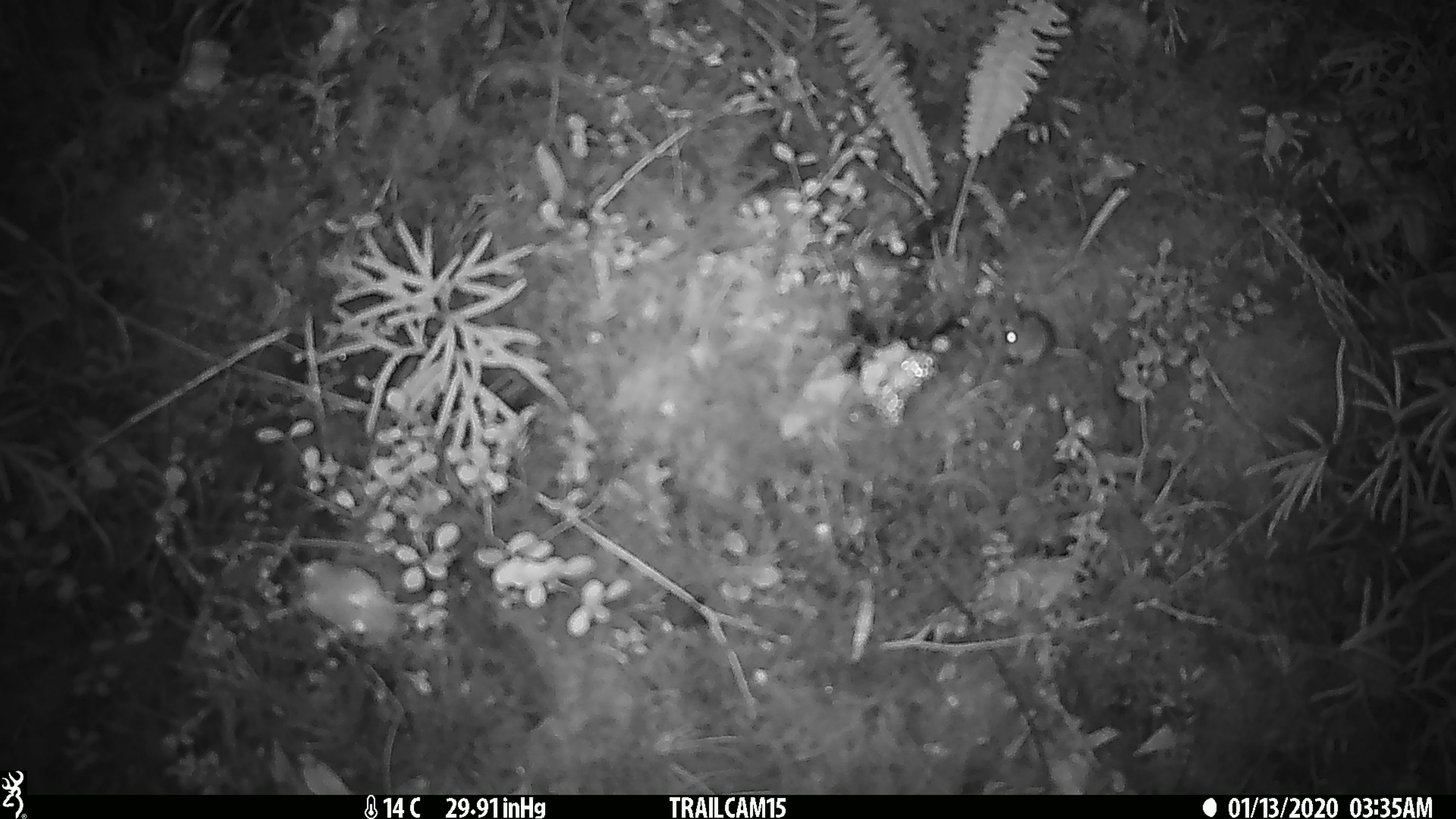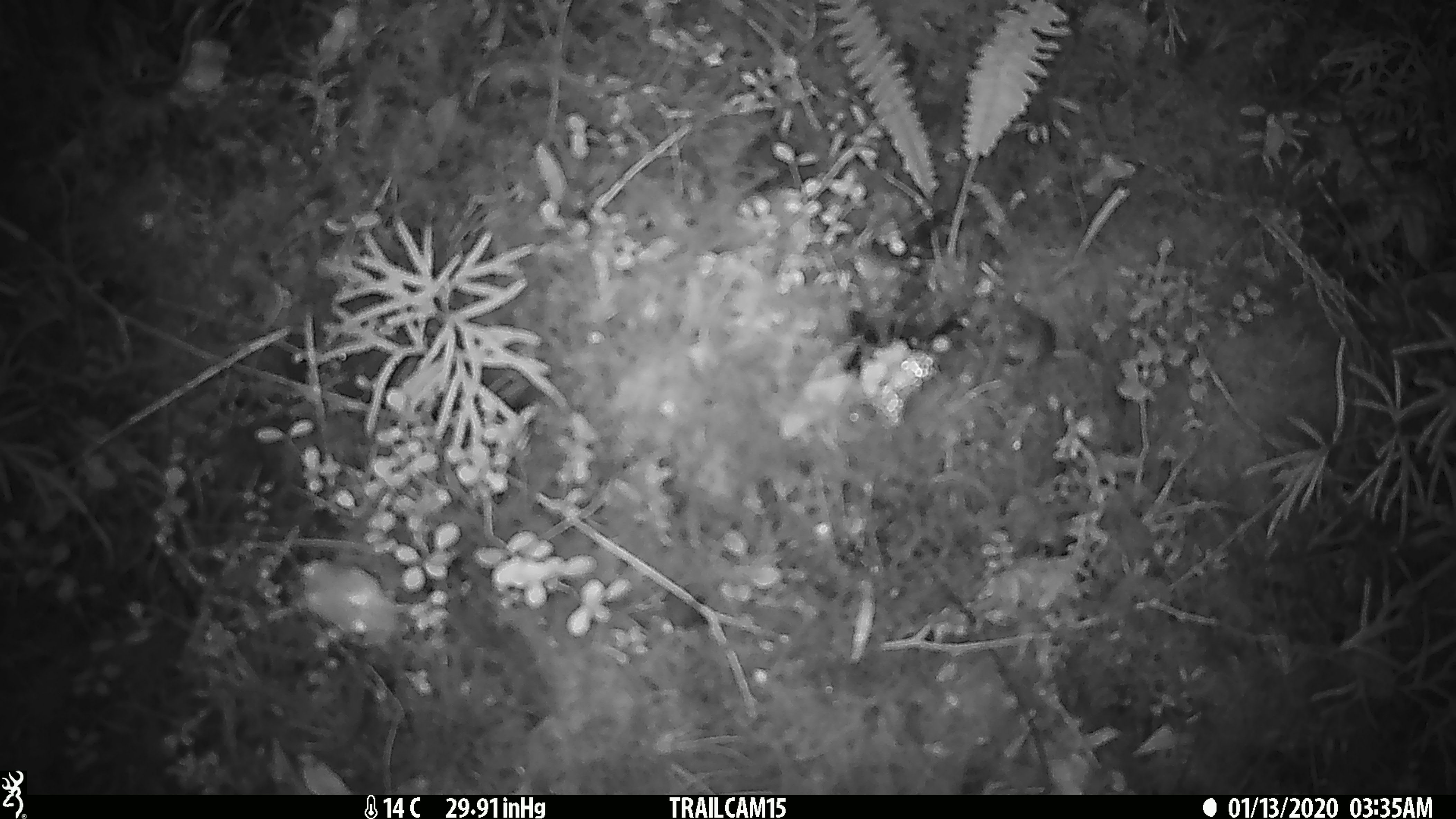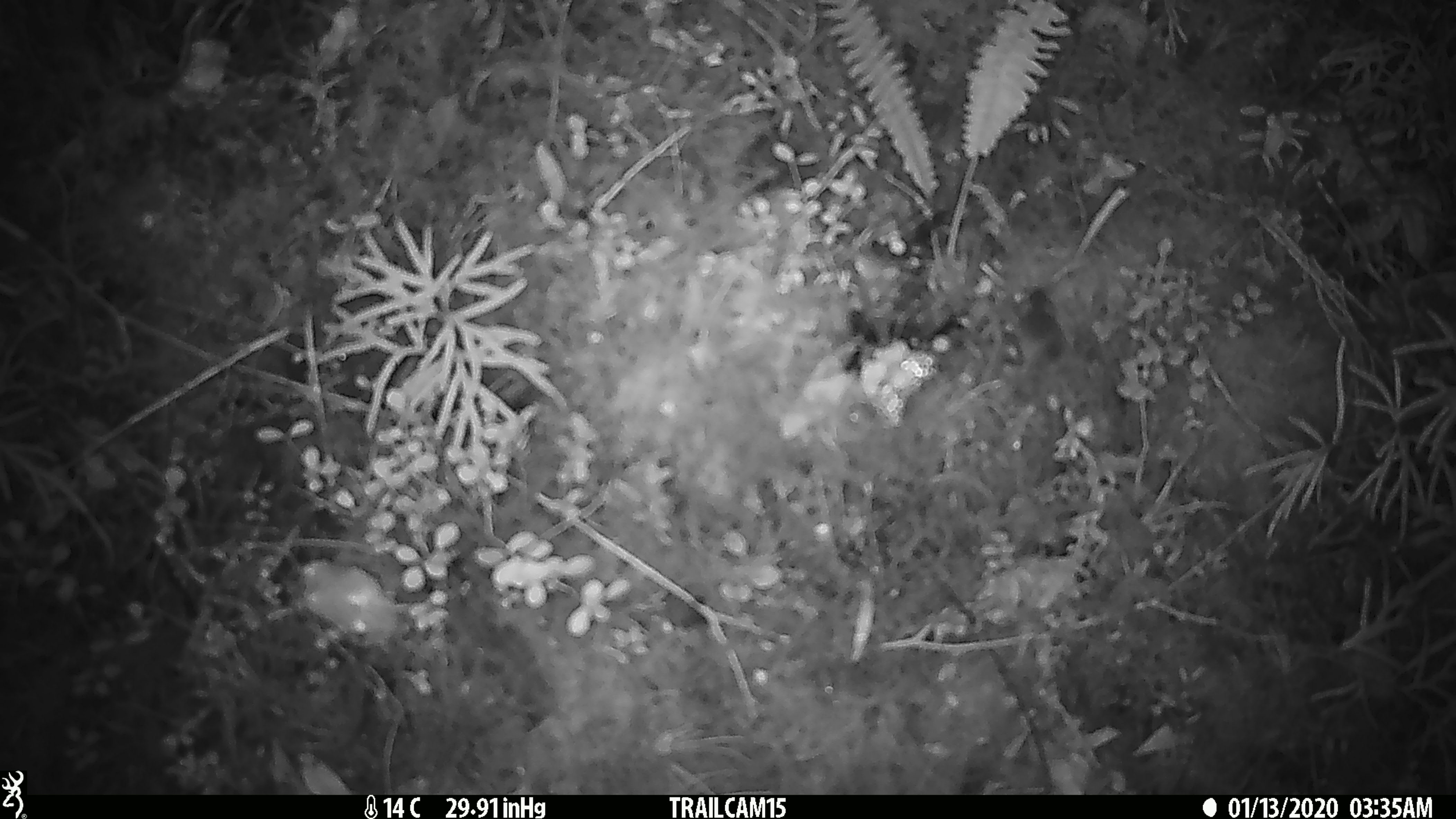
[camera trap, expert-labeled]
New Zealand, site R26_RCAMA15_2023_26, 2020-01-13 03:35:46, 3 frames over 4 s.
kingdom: Animalia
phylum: Chordata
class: Mammalia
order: Rodentia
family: Muridae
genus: Mus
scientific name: Mus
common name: mouse